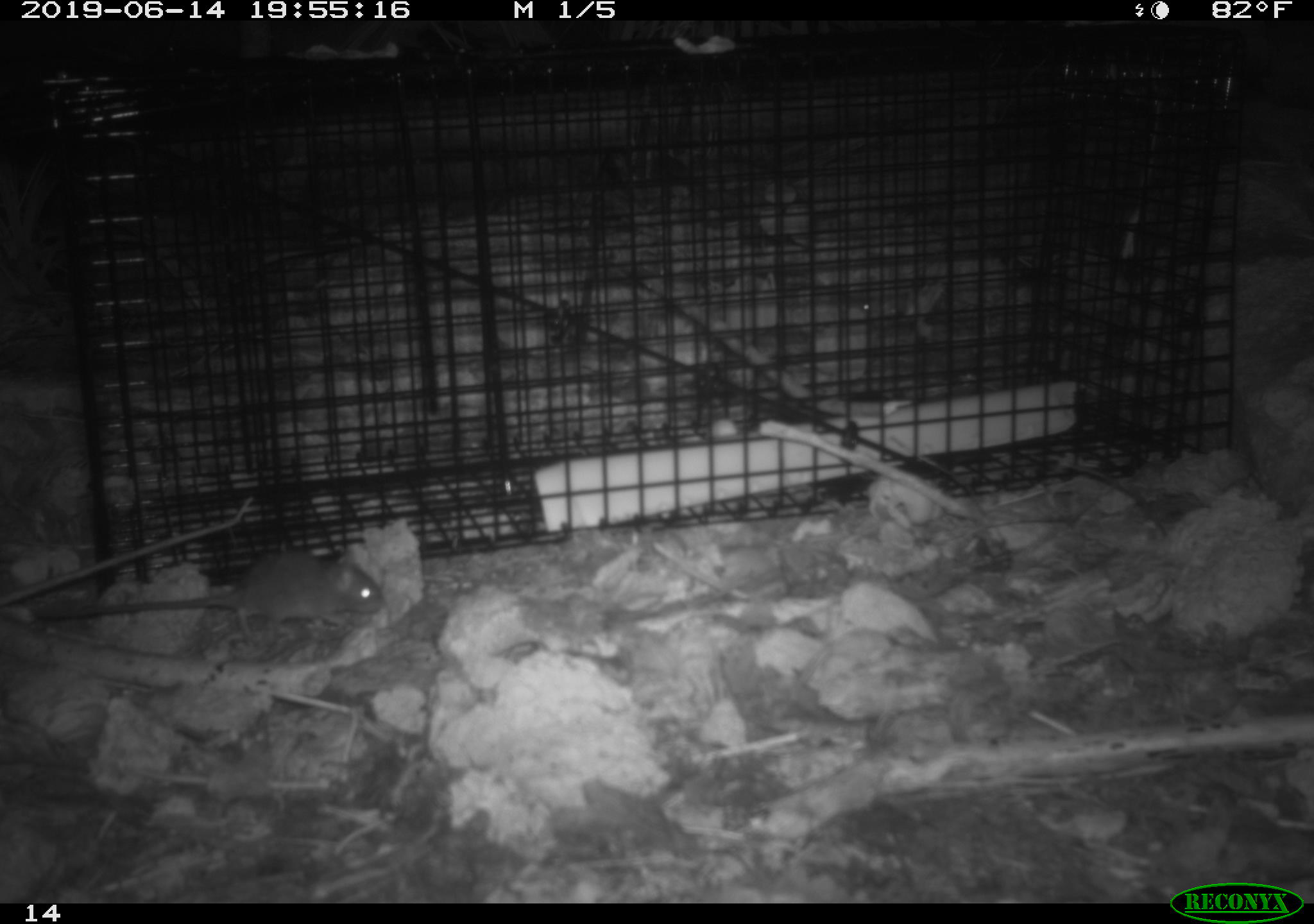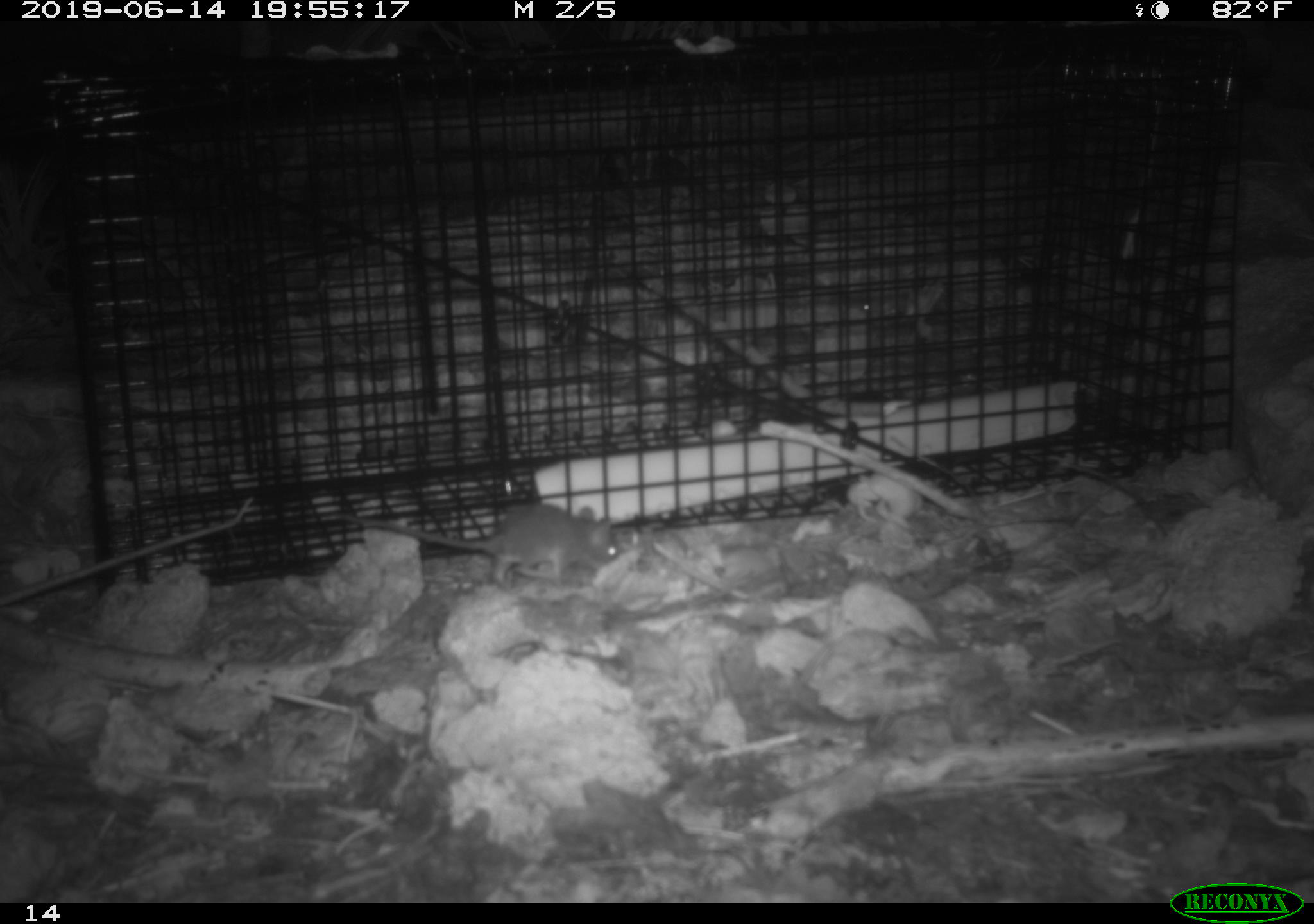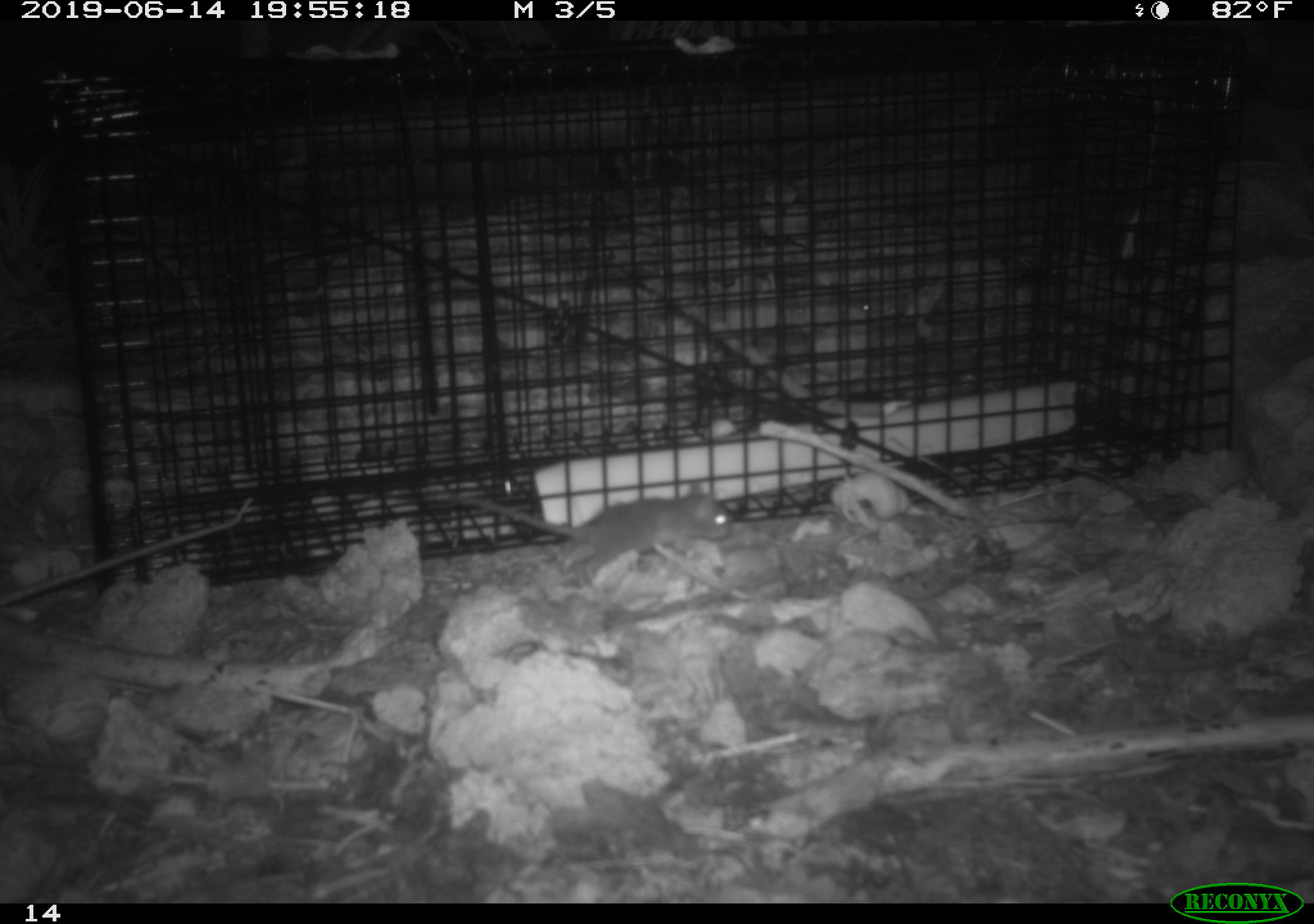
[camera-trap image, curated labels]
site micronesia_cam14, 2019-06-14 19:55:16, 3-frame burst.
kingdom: Animalia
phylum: Chordata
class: Mammalia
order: Rodentia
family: Muridae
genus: Rattus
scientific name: Rattus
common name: rat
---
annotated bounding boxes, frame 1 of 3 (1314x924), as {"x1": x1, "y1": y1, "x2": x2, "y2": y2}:
rat: {"x1": 20, "y1": 547, "x2": 382, "y2": 649}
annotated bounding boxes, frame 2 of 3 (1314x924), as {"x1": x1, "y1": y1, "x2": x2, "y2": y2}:
rat: {"x1": 369, "y1": 504, "x2": 622, "y2": 588}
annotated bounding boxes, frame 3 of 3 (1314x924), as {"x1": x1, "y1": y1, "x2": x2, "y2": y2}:
rat: {"x1": 427, "y1": 473, "x2": 738, "y2": 600}